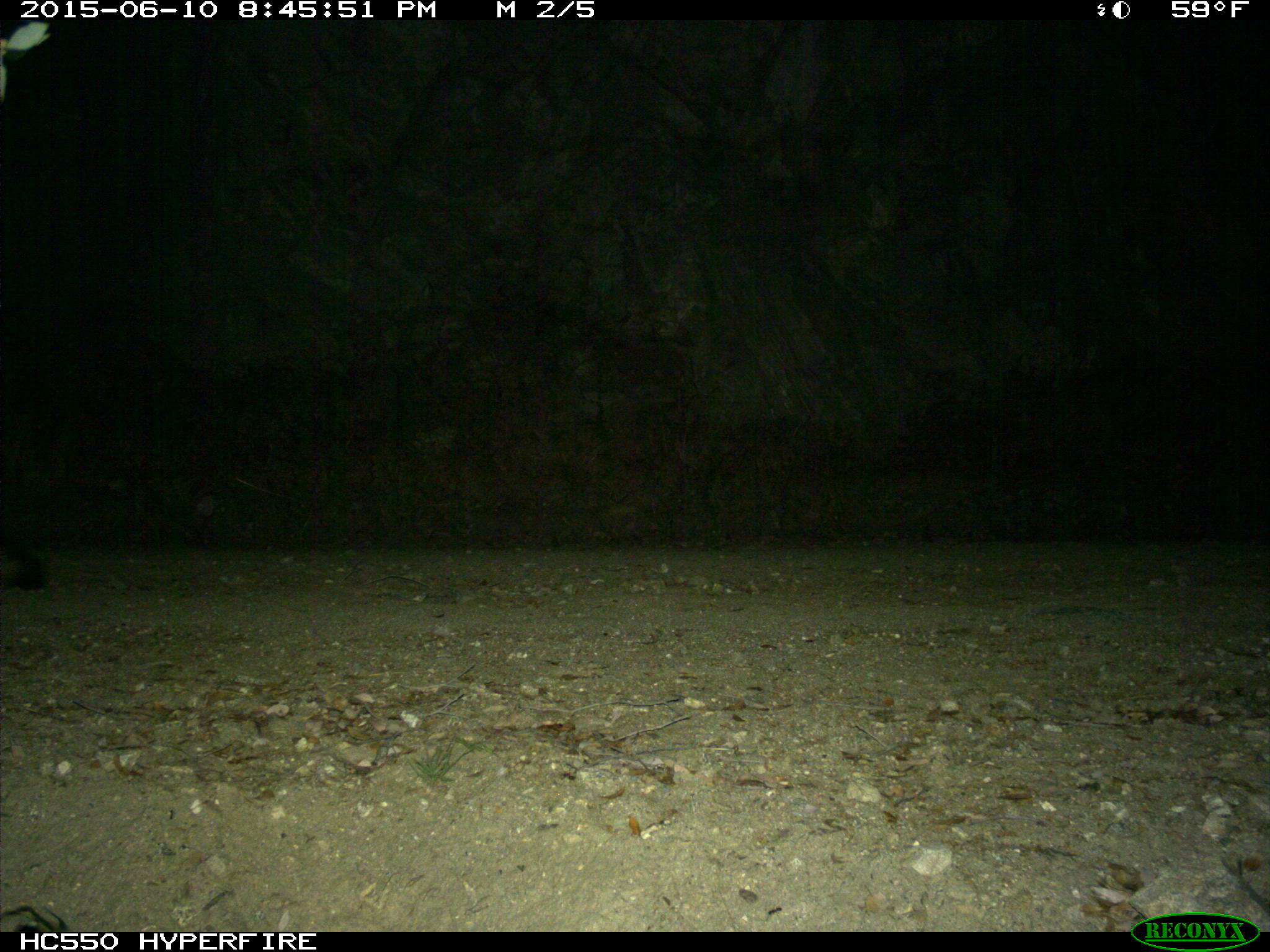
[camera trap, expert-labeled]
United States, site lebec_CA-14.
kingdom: Animalia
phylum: Chordata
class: Mammalia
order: Carnivora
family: Canidae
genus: Urocyon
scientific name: Urocyon cinereoargenteus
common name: gray fox